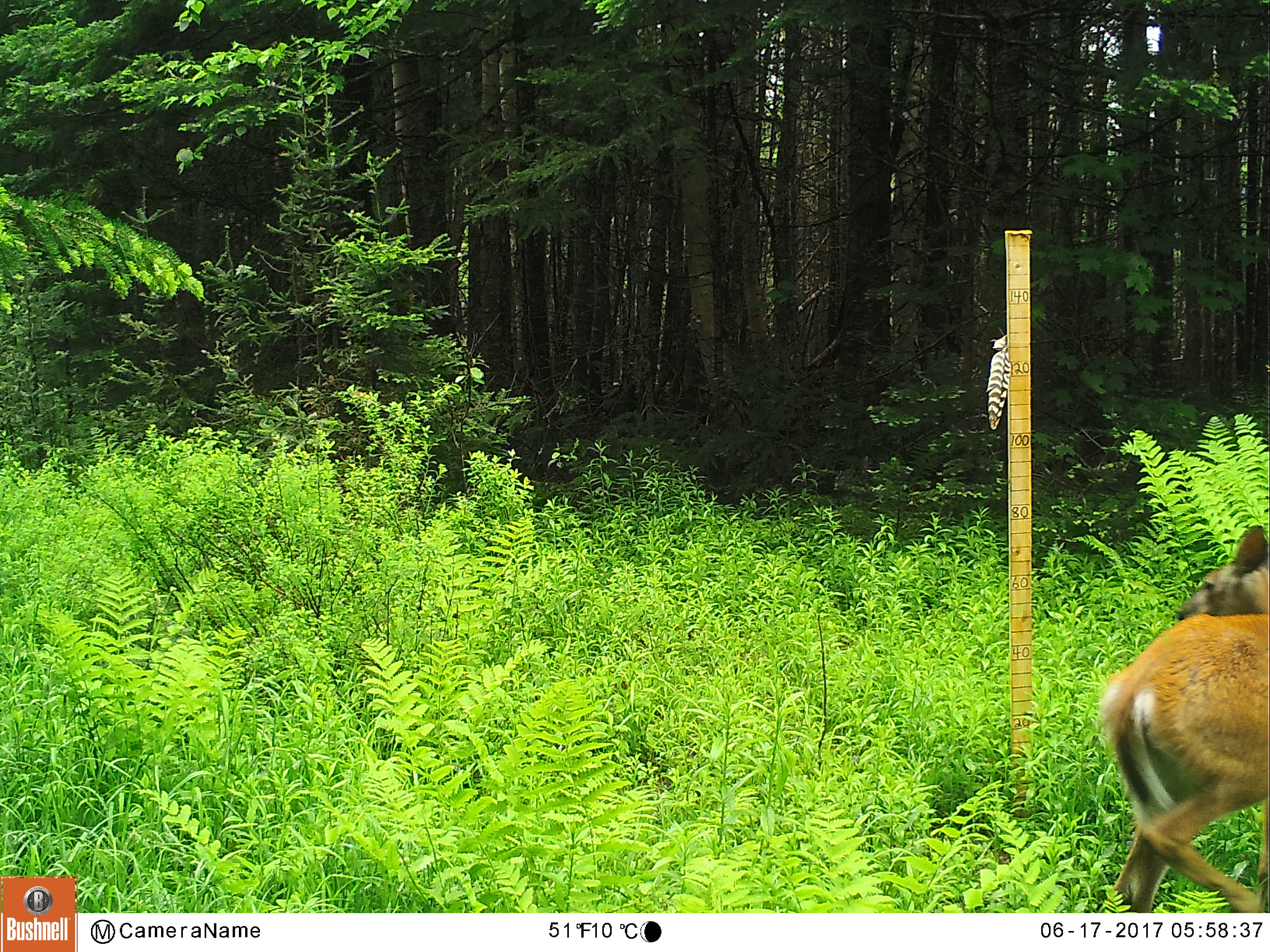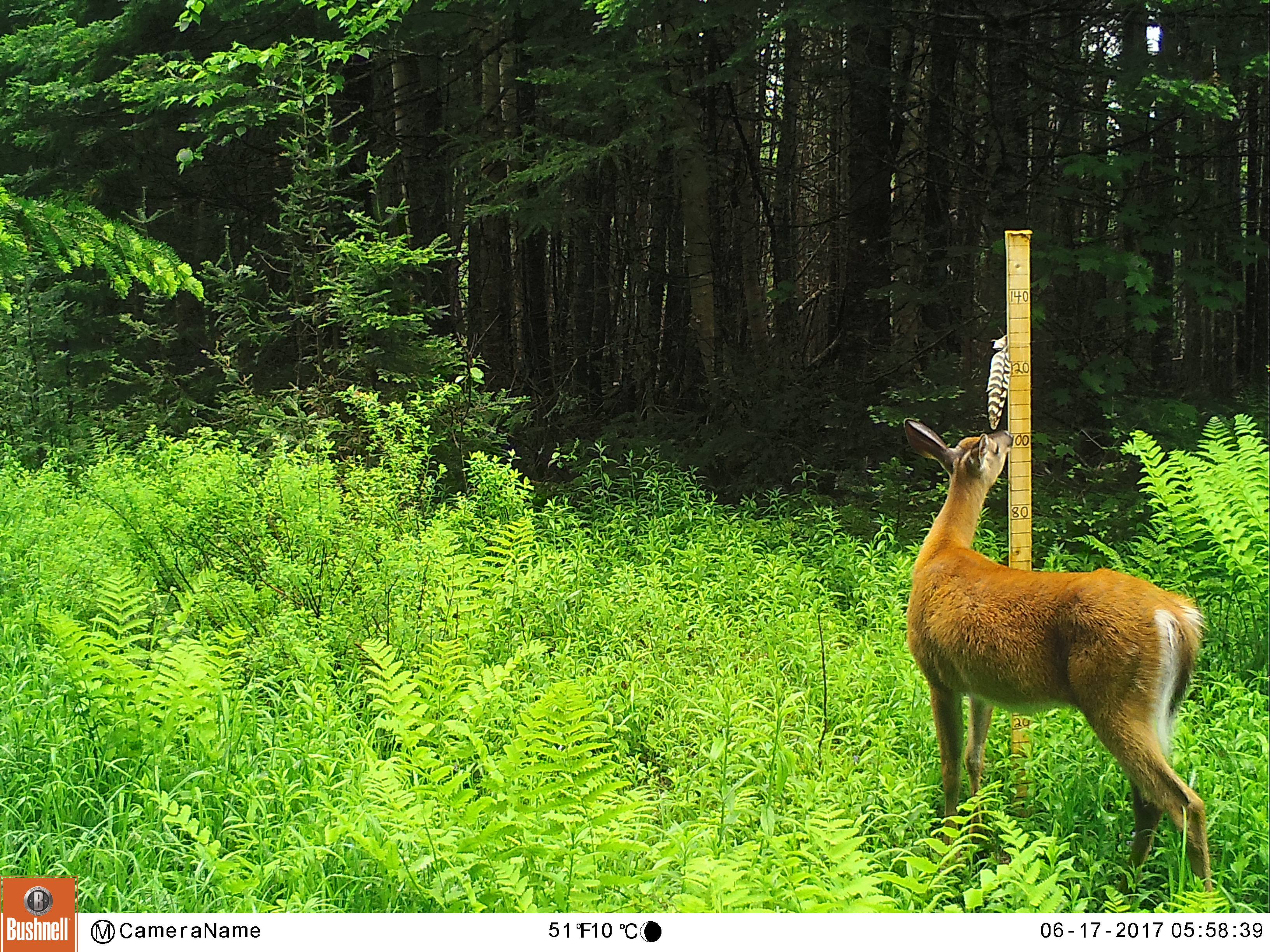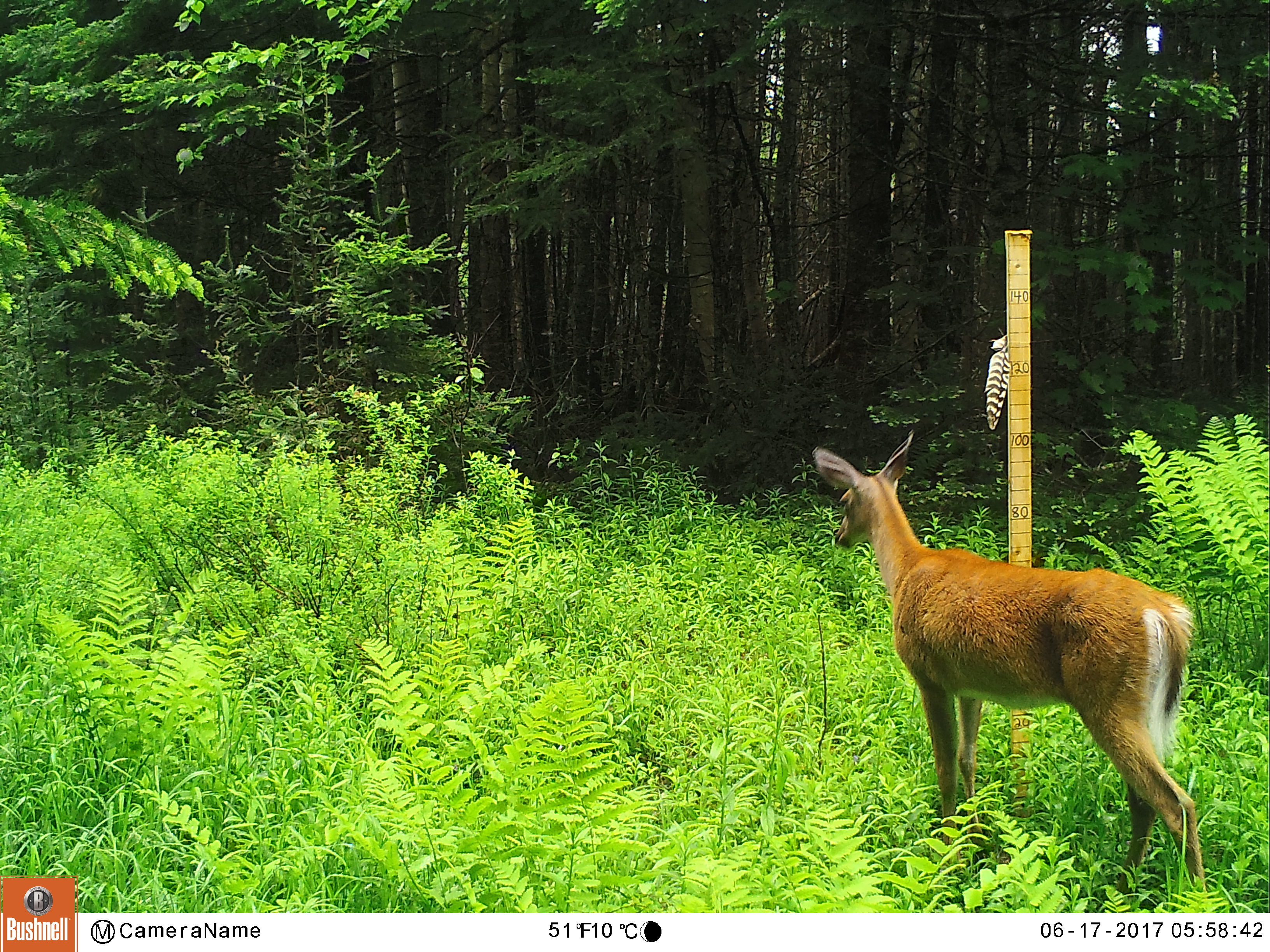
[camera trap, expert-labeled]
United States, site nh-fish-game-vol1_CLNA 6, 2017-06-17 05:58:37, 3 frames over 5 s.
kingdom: Animalia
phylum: Chordata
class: Mammalia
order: Artiodactyla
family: Cervidae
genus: Odocoileus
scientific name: Odocoileus virginianus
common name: white-tailed deer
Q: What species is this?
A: White-tailed deer (Odocoileus virginianus).